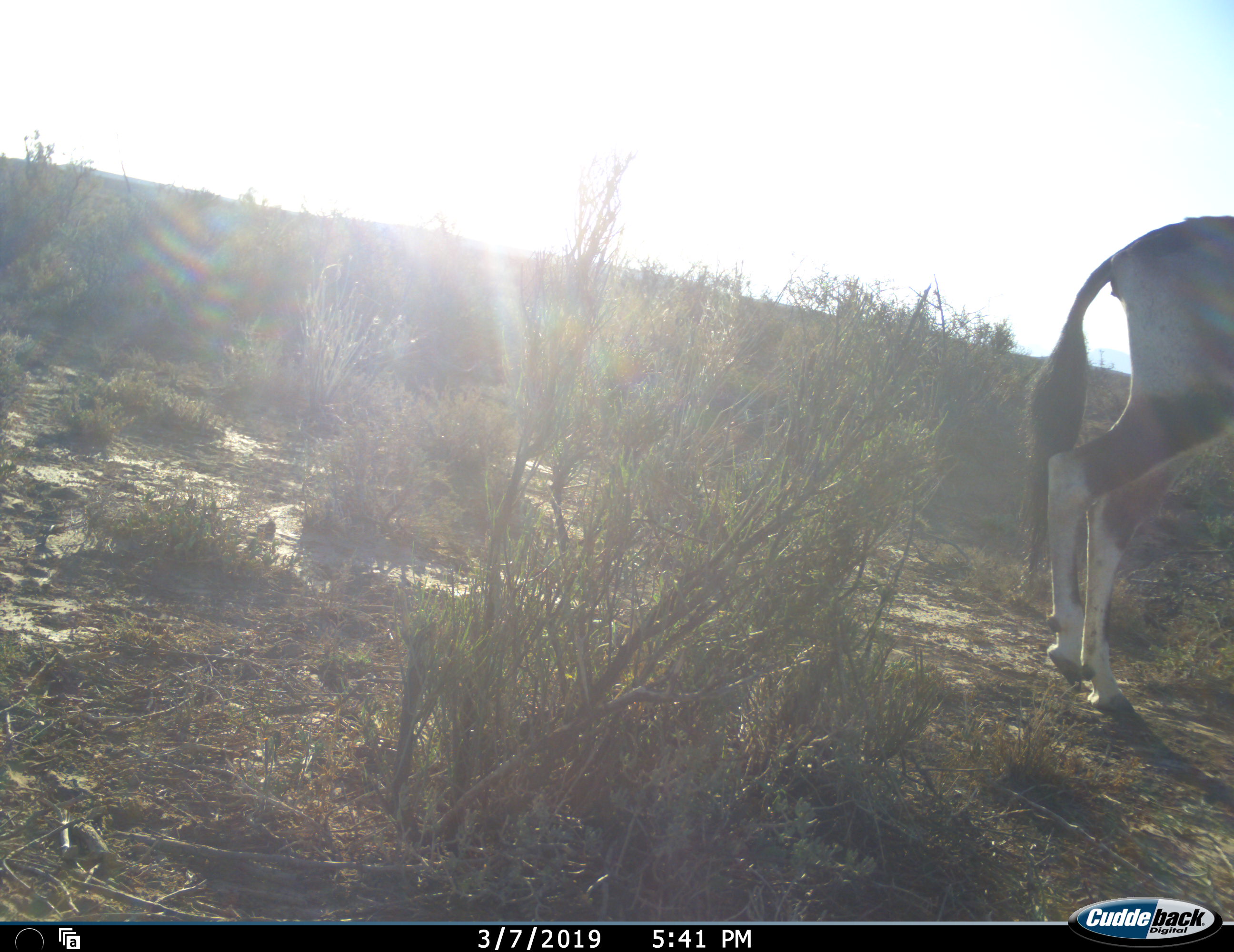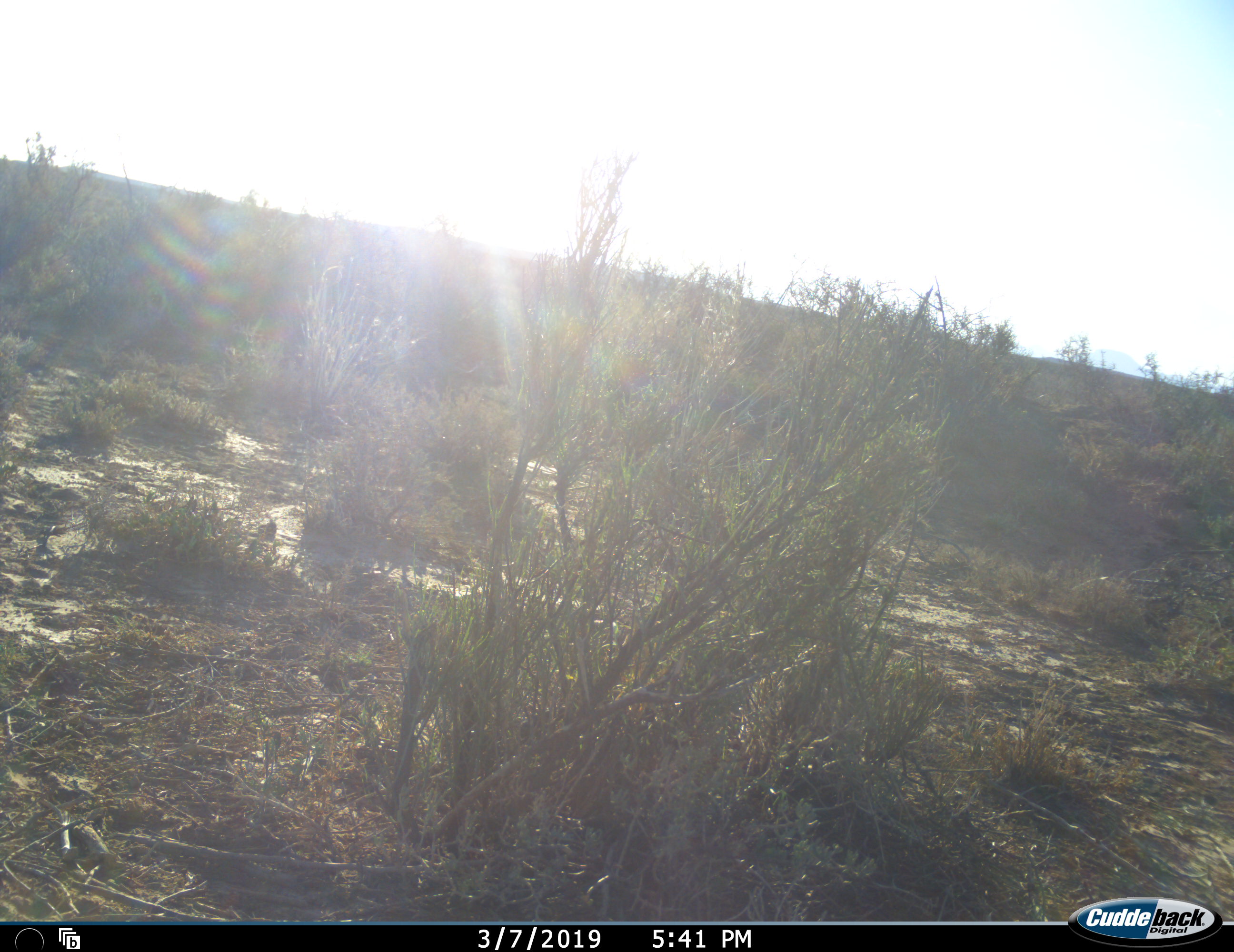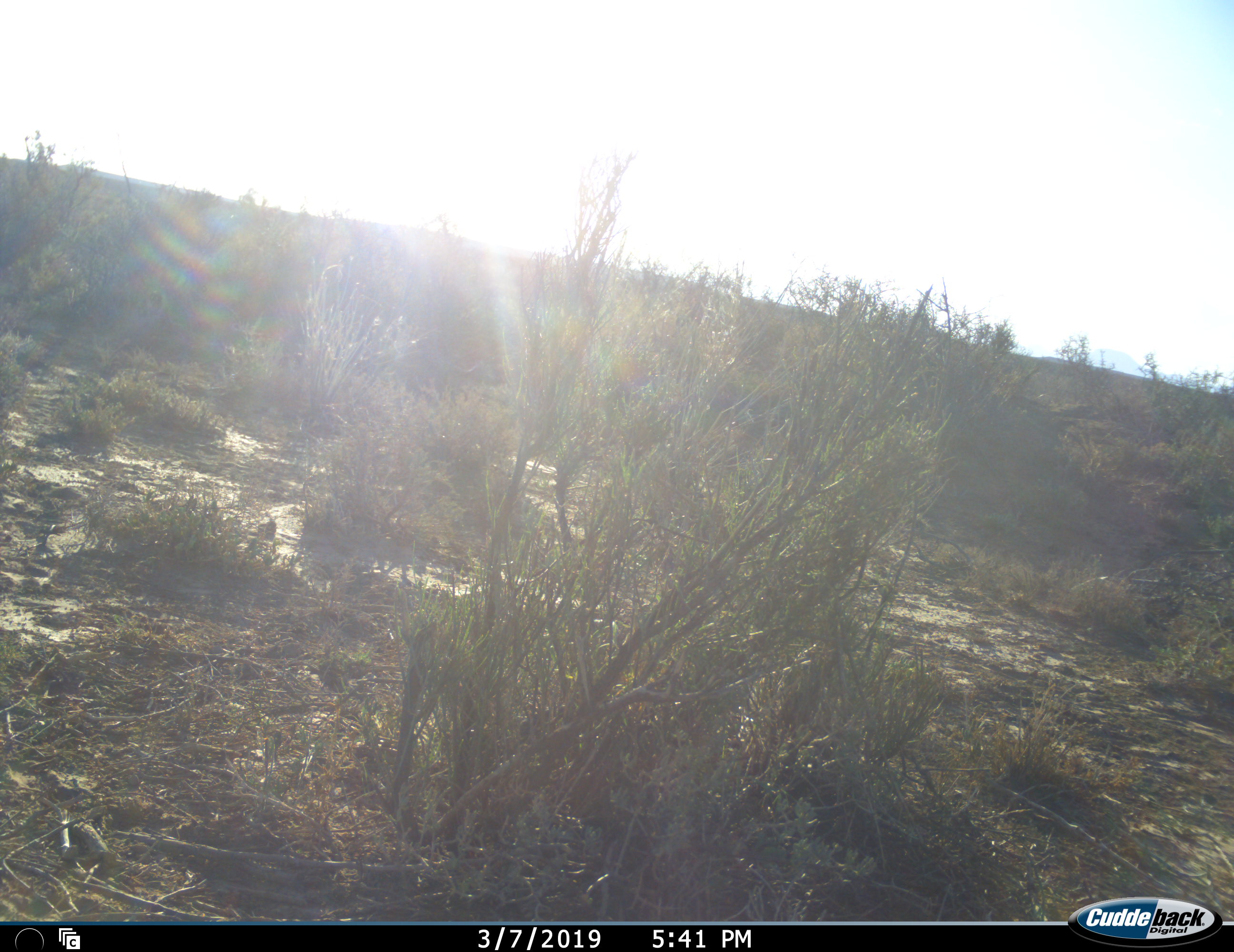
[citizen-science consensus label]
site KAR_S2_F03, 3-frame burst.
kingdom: Animalia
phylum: Chordata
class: Mammalia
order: Artiodactyla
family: Bovidae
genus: Oryx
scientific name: Oryx gazella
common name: gemsbok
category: oryx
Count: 1.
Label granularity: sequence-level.